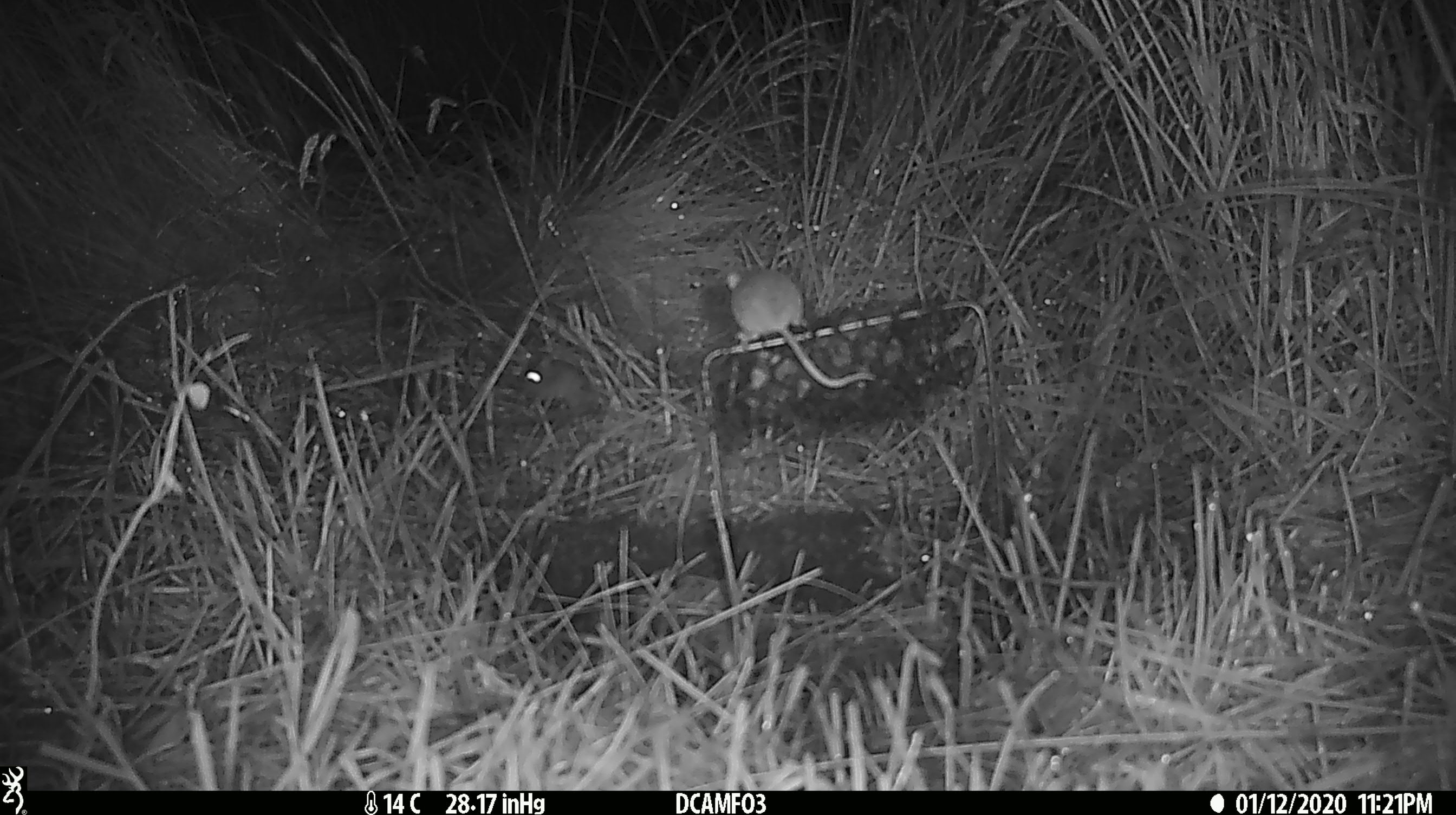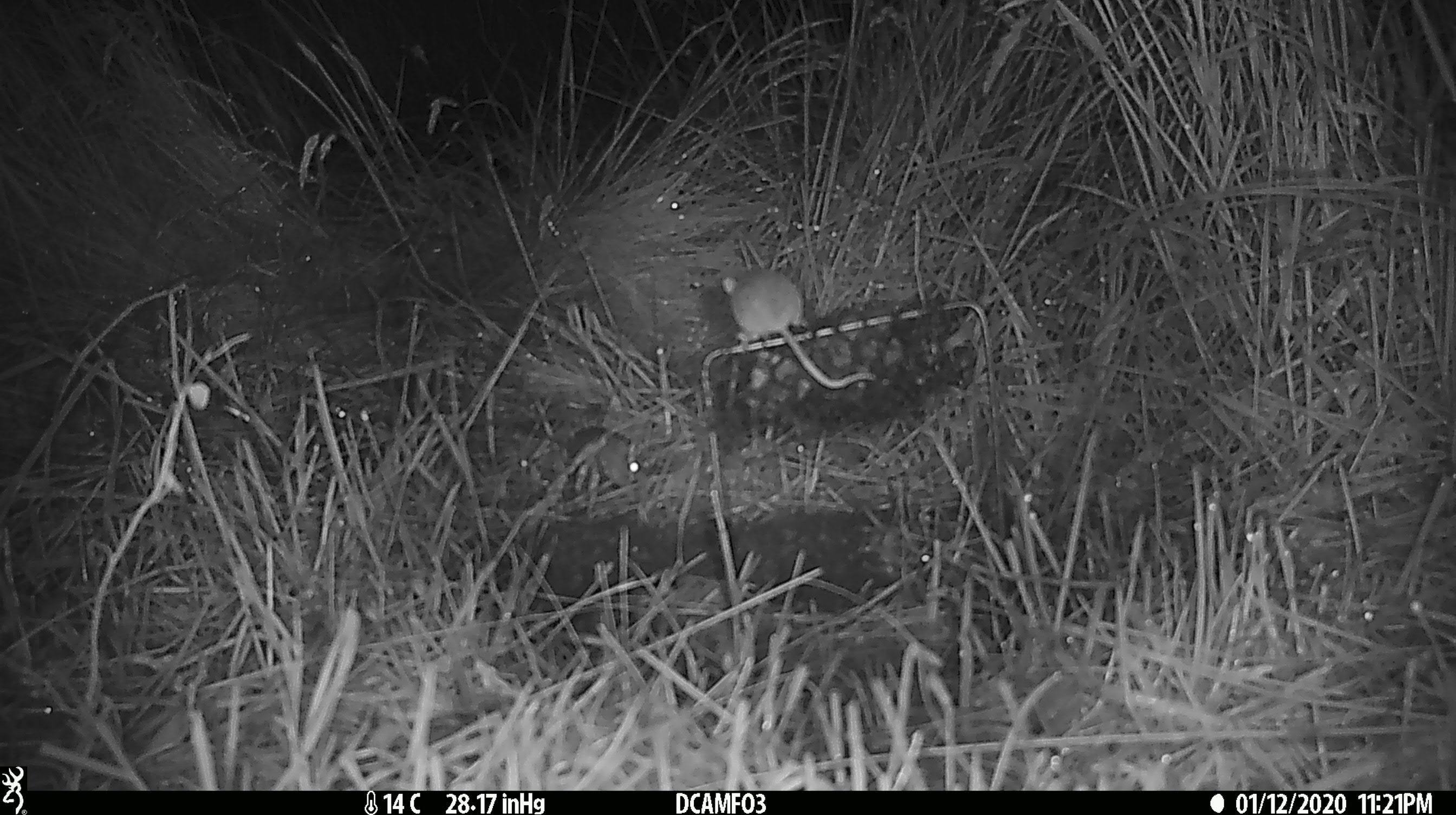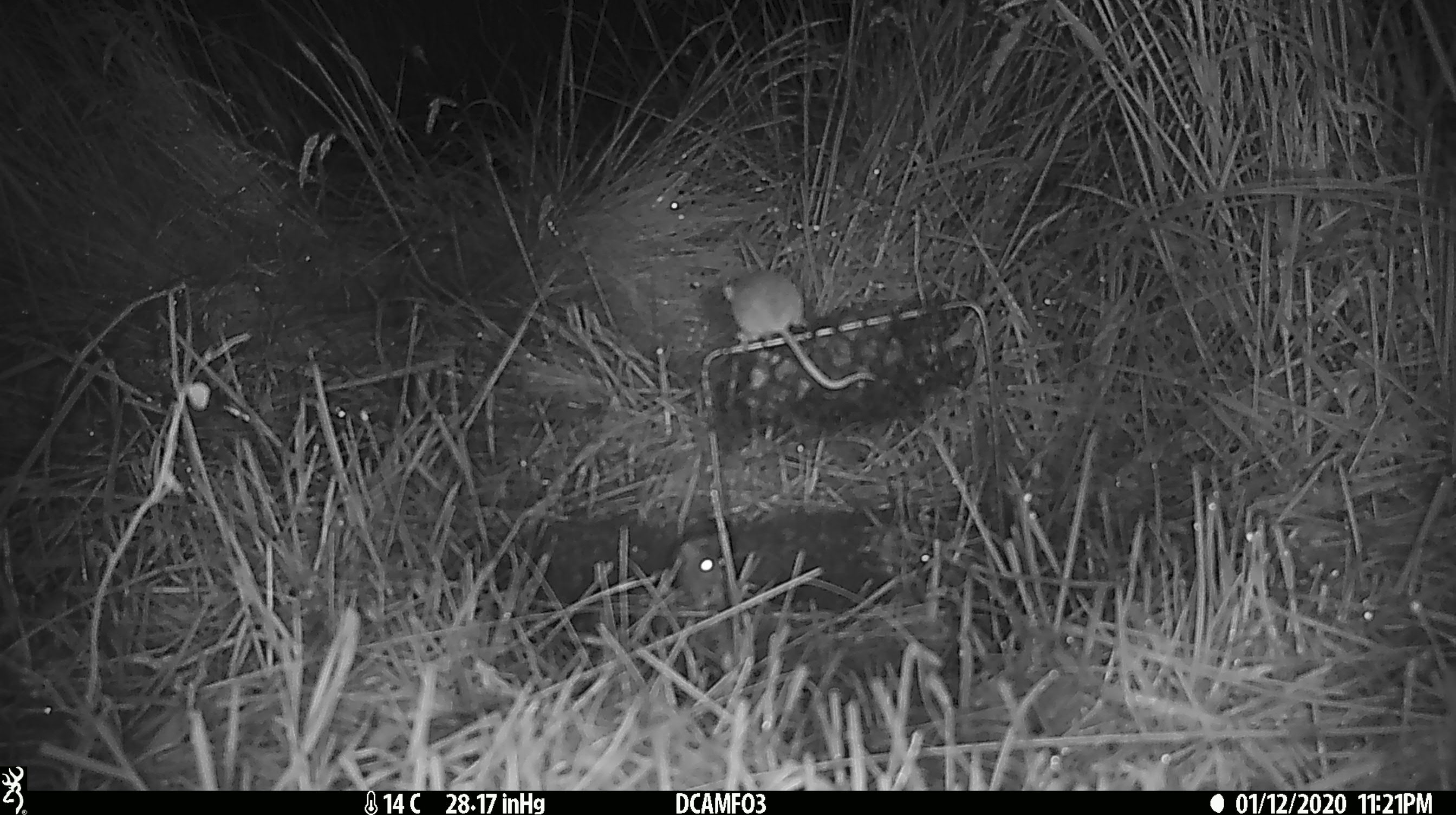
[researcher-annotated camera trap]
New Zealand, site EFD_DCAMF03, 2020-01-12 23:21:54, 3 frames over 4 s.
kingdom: Animalia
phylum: Chordata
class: Mammalia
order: Rodentia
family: Muridae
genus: Mus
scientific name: Mus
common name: mouse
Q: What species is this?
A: Mouse (Mus).